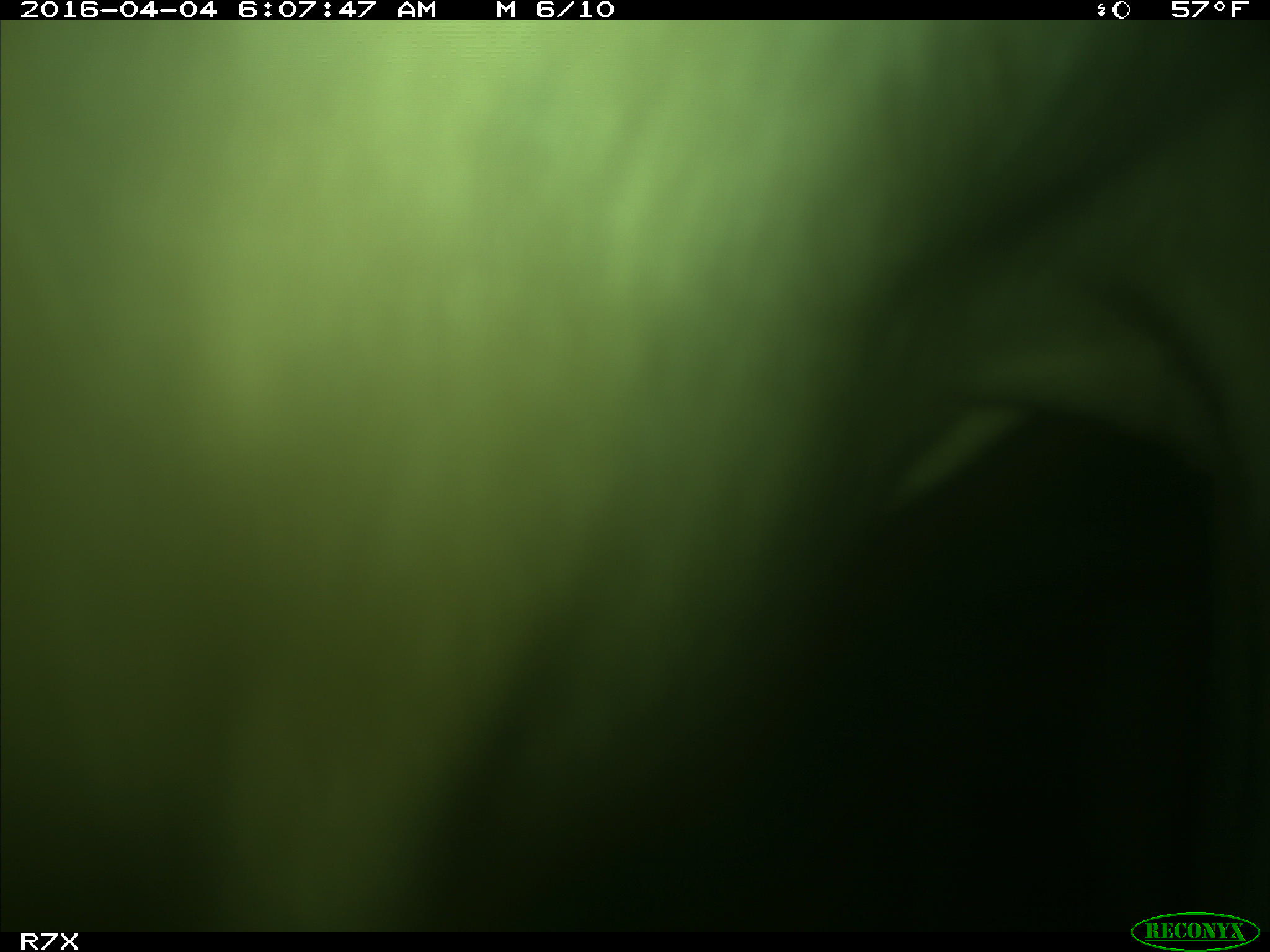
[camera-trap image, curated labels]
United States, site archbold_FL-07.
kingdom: Animalia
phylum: Chordata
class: Mammalia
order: Artiodactyla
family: Bovidae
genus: Bos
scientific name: Bos taurus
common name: domestic cow